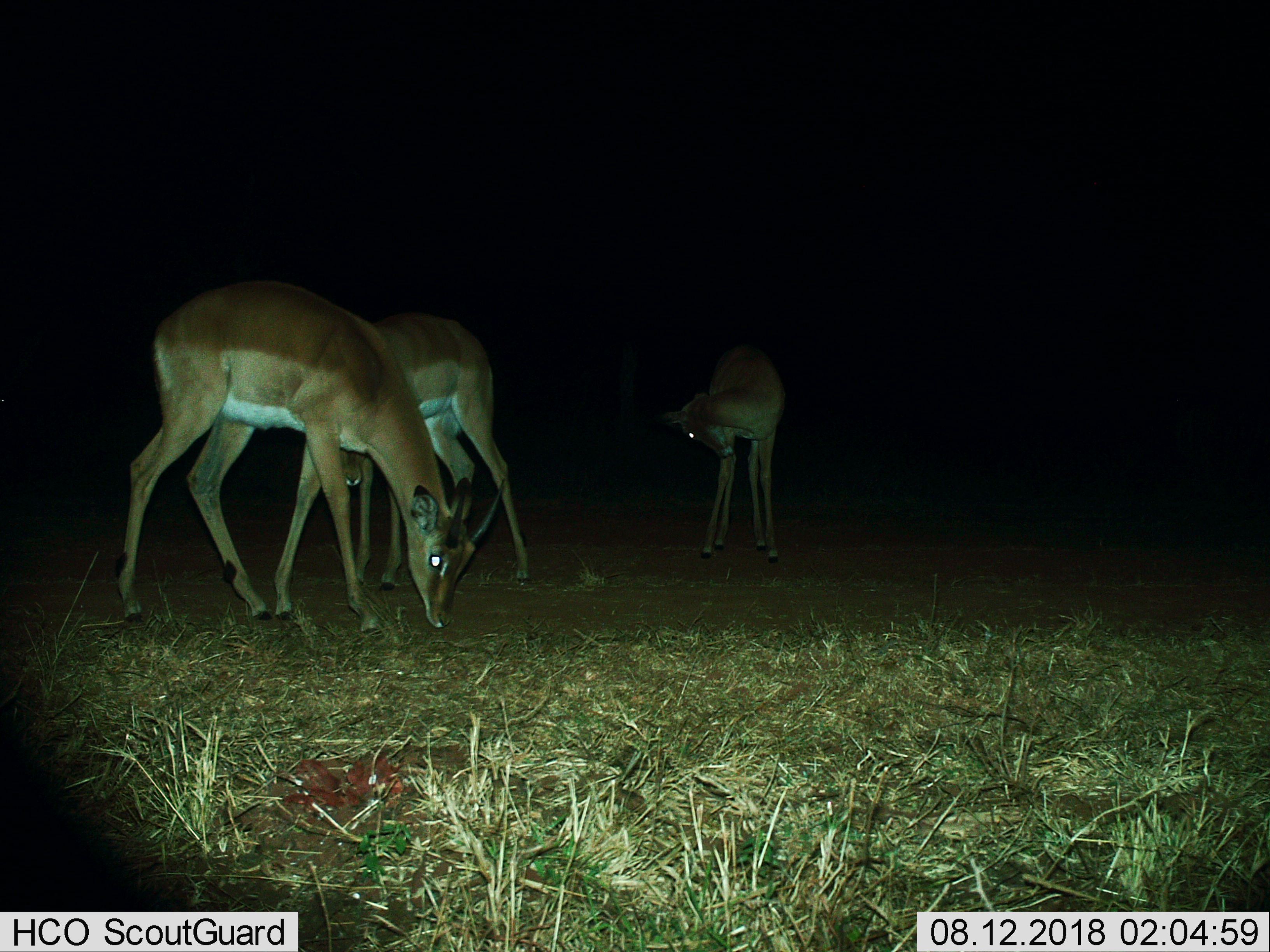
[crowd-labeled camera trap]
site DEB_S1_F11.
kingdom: Animalia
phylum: Chordata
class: Mammalia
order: Artiodactyla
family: Bovidae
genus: Aepyceros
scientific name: Aepyceros melampus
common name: impala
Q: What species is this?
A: Impala (Aepyceros melampus).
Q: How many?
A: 3.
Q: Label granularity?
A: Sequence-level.